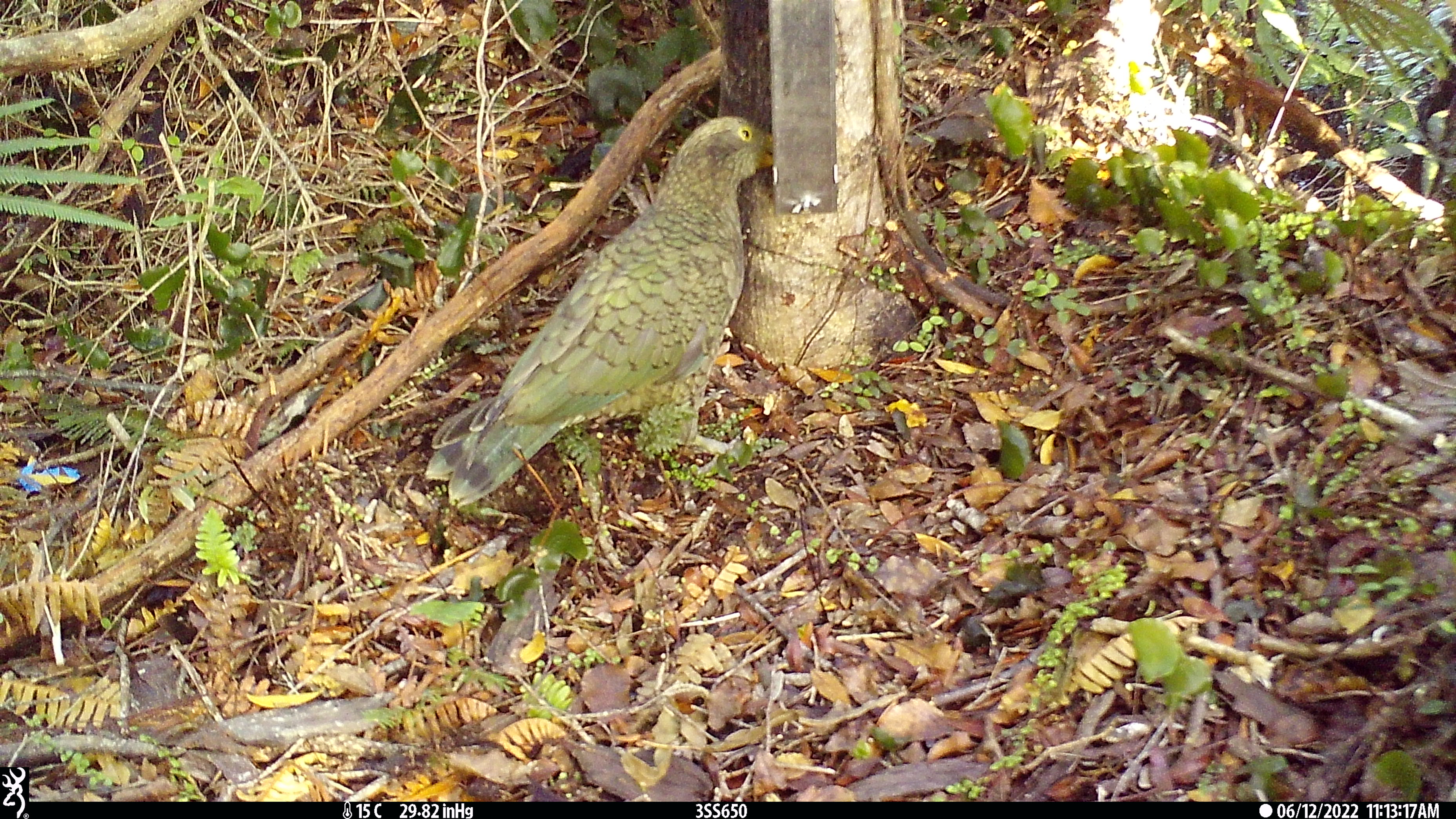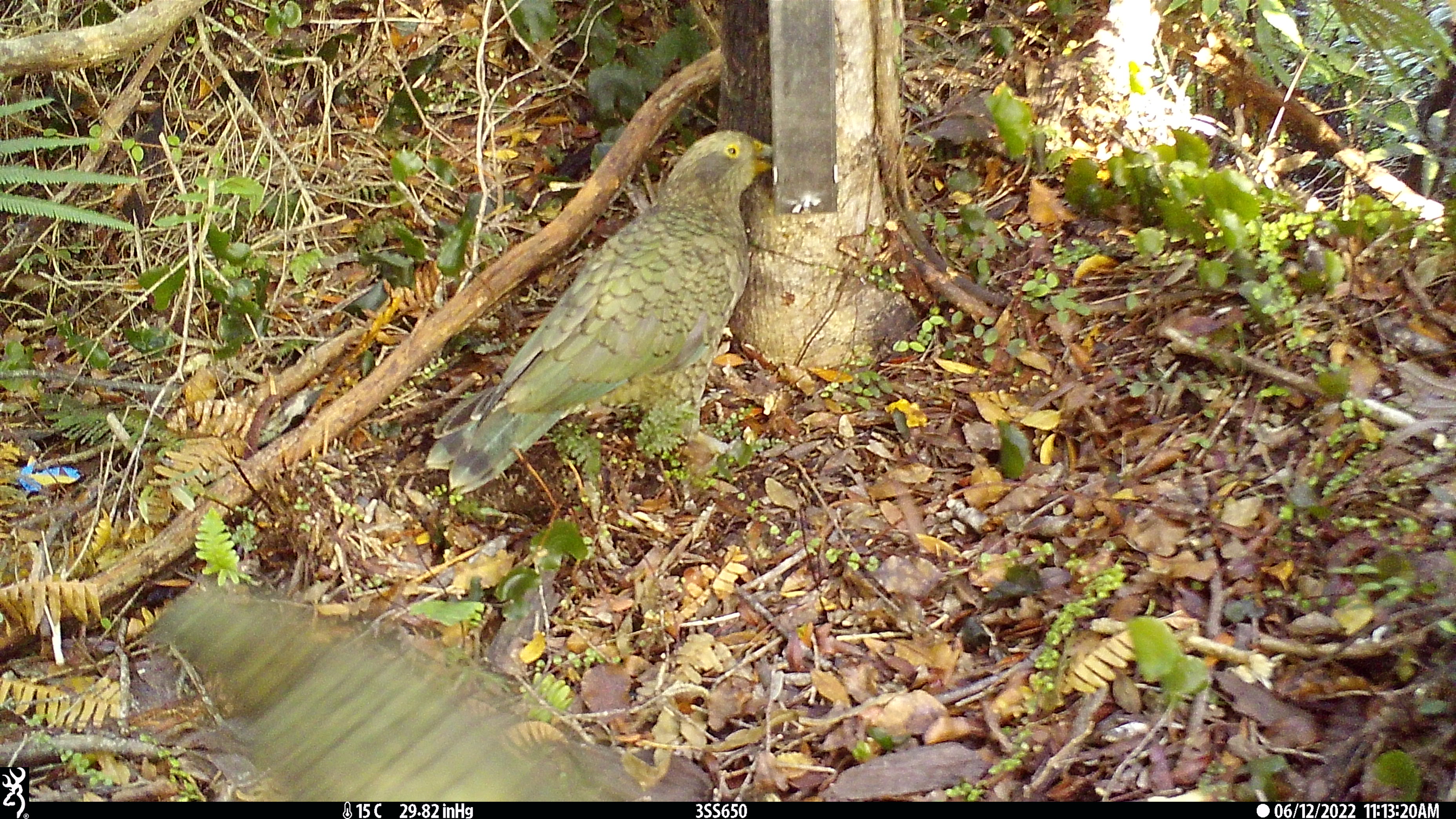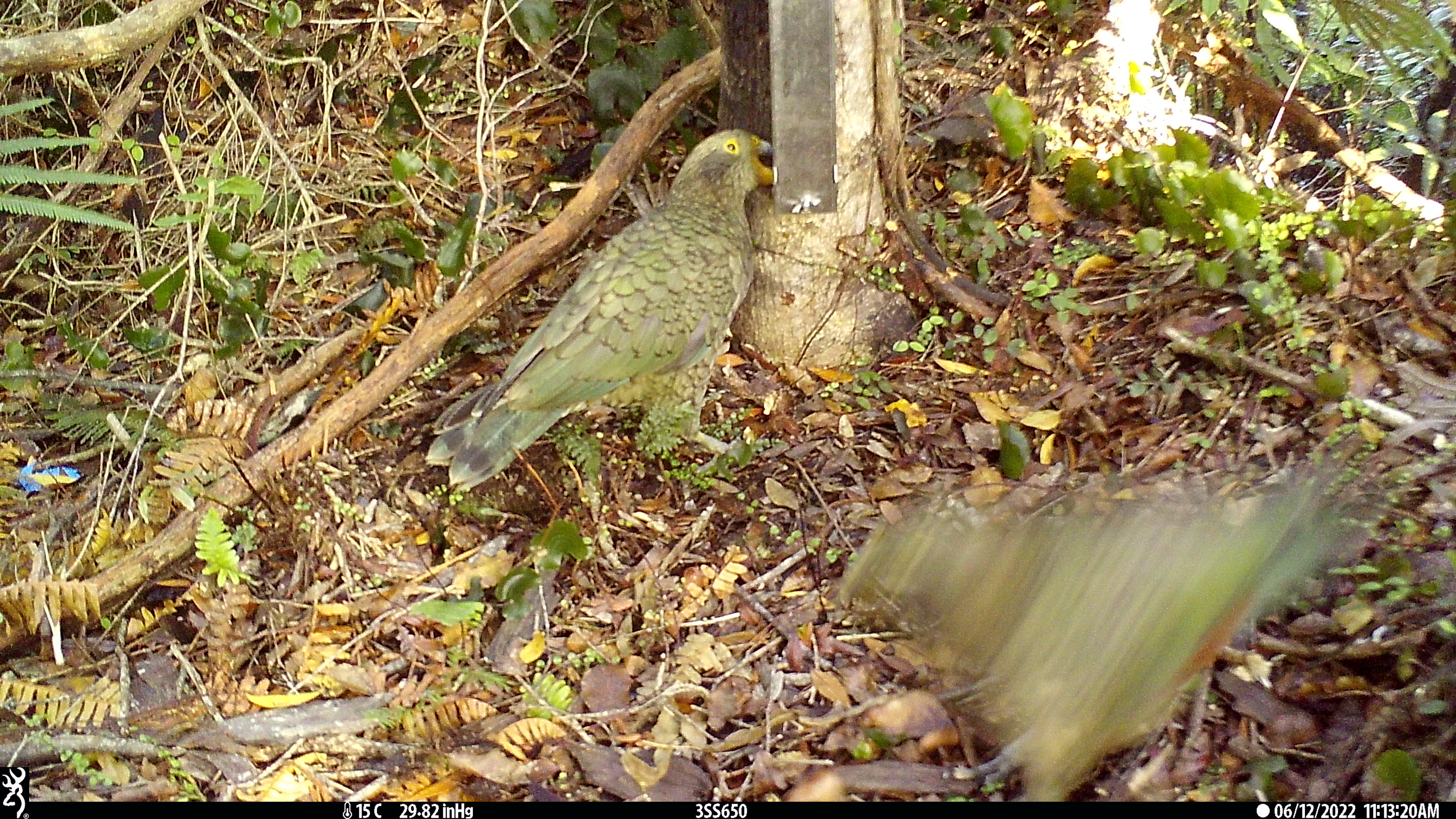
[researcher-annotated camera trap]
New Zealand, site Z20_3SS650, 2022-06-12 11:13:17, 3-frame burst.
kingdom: Animalia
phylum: Chordata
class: Aves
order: Psittaciformes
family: Strigopidae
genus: Nestor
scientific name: Nestor notabilis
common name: kea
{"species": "kea (Nestor notabilis)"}